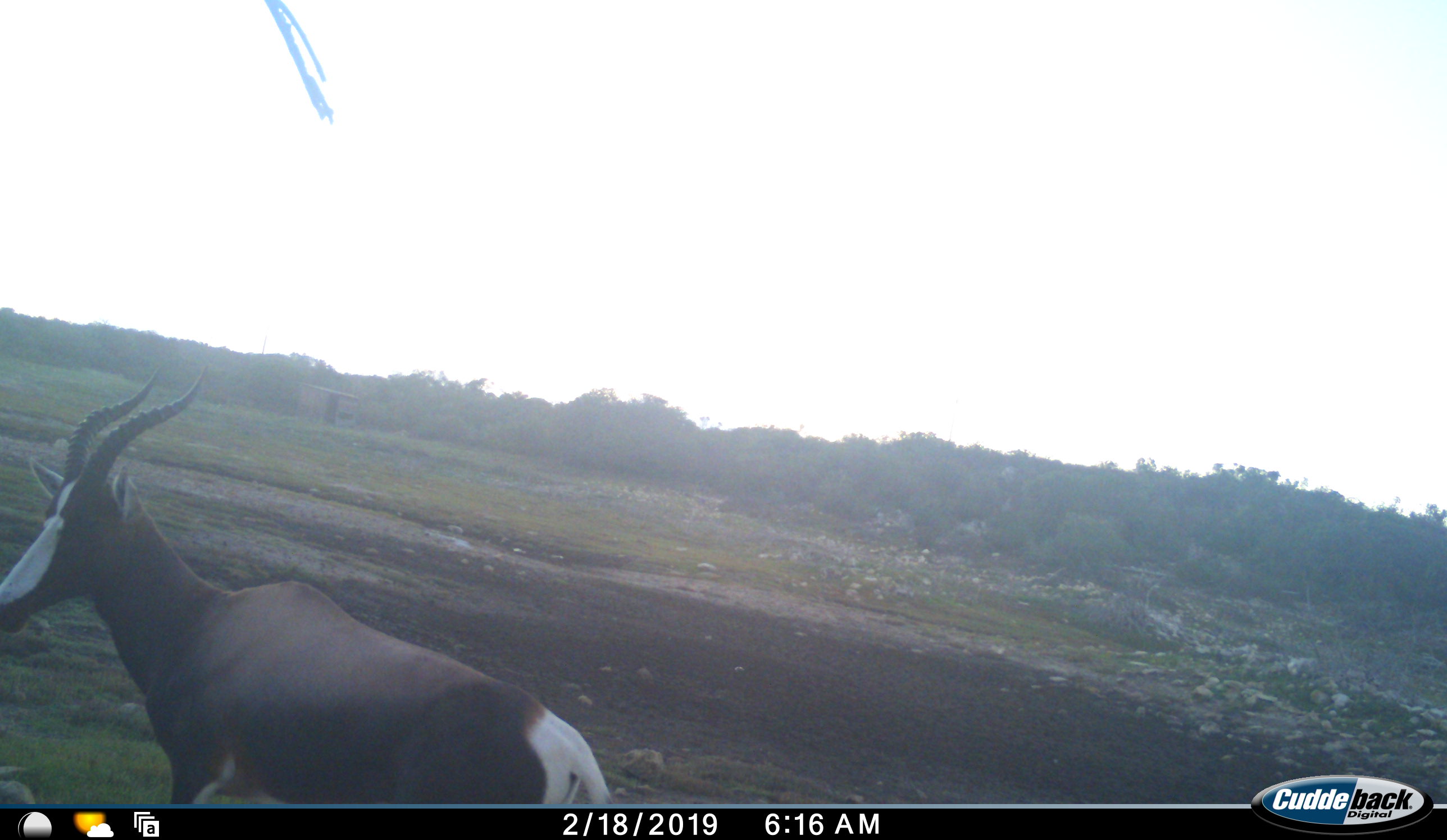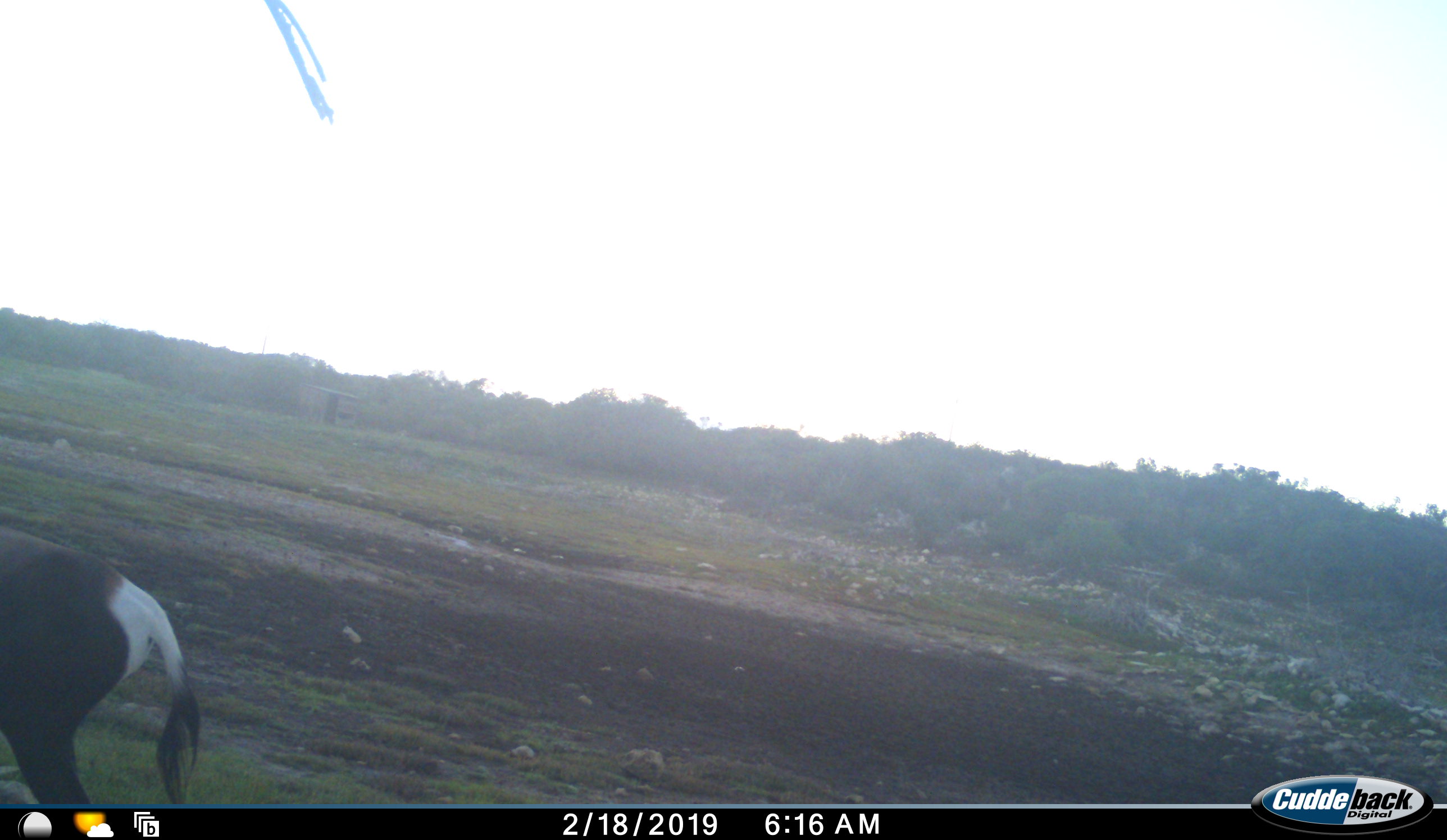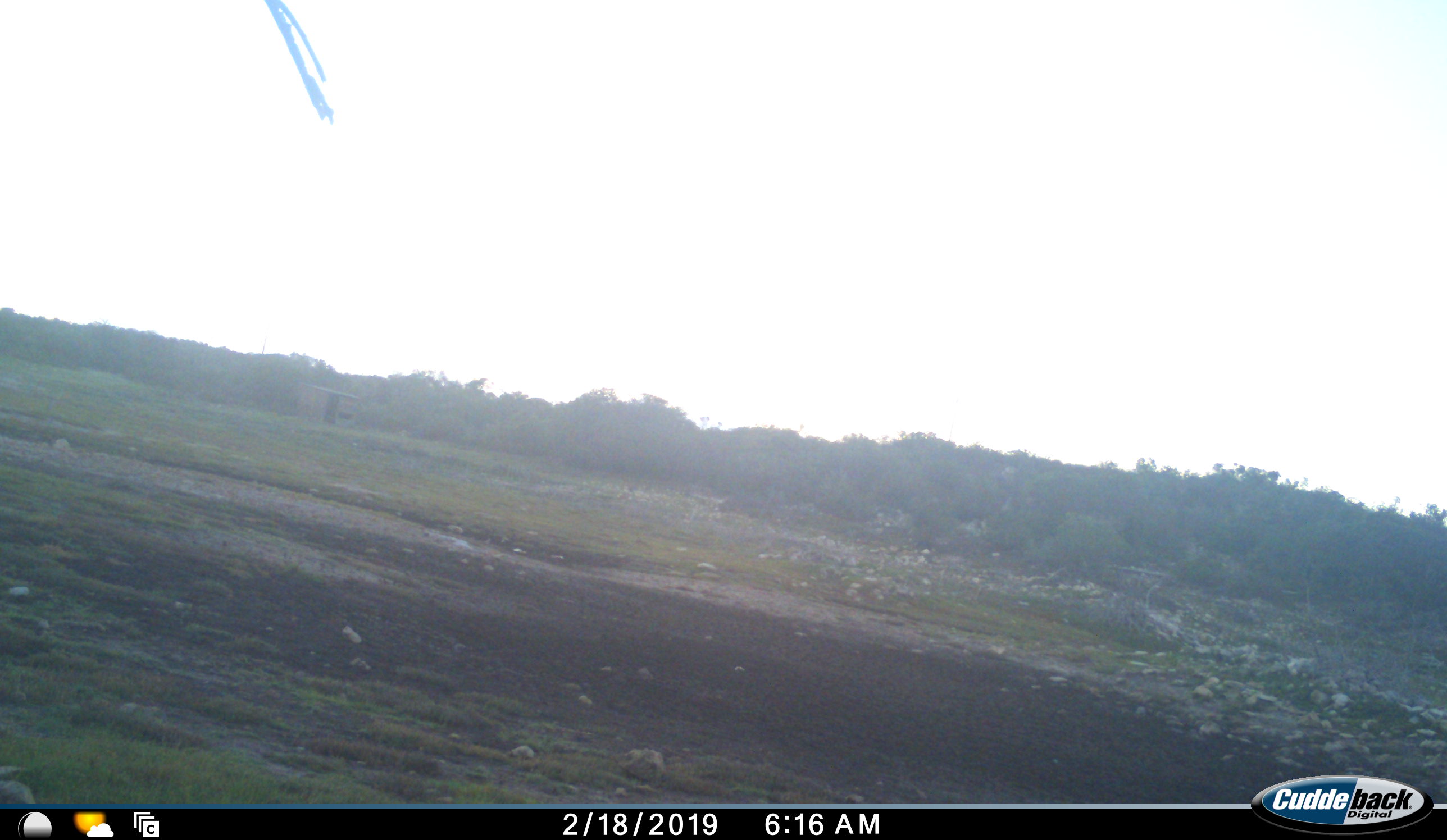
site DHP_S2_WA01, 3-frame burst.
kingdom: Animalia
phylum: Chordata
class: Mammalia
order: Artiodactyla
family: Bovidae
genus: Damaliscus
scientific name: Damaliscus pygargus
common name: bontebok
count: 1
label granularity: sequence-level